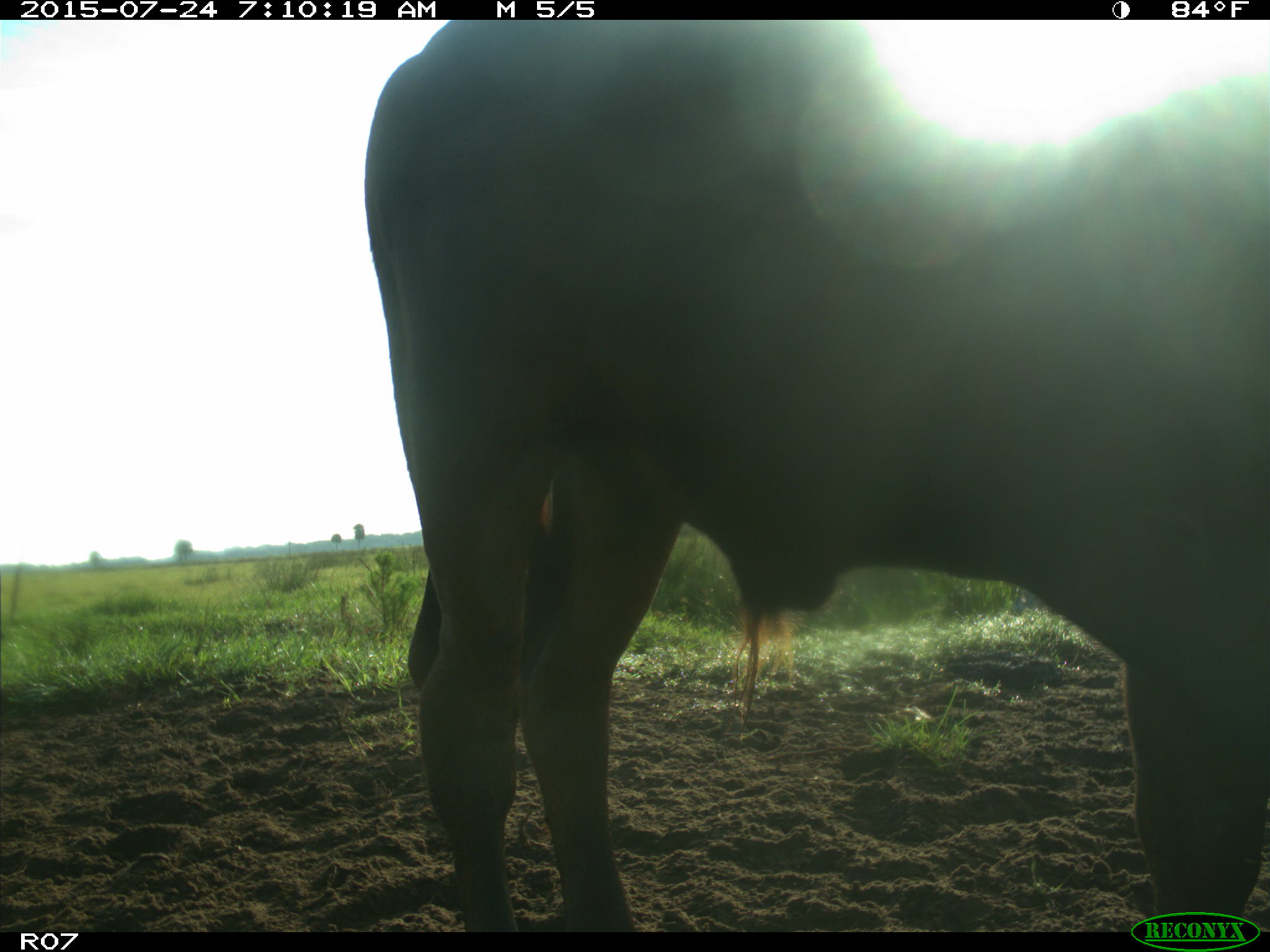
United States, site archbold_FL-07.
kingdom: Animalia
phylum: Chordata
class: Mammalia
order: Artiodactyla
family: Bovidae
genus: Bos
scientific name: Bos taurus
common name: domestic cow